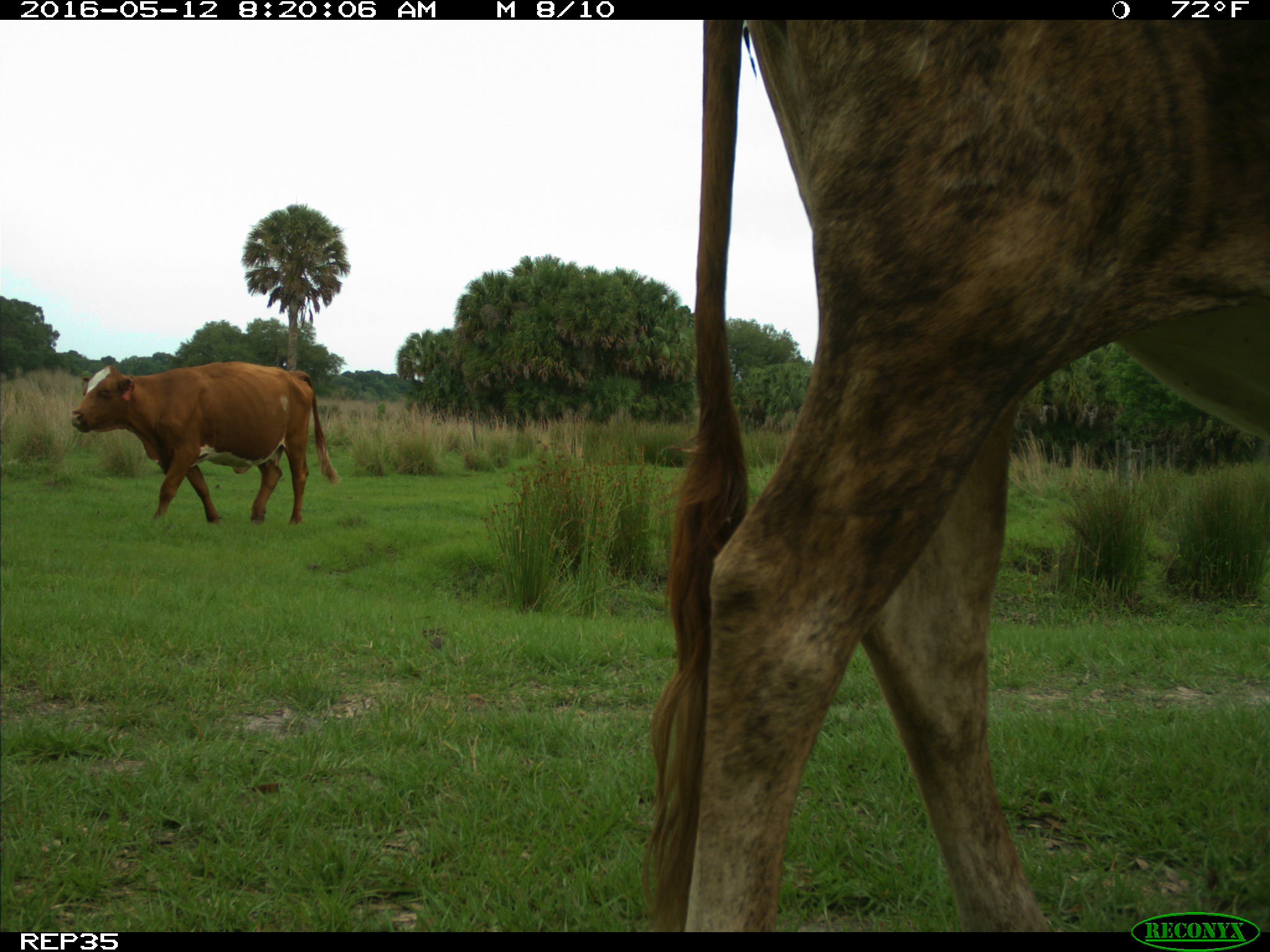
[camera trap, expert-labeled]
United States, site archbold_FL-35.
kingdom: Animalia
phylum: Chordata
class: Mammalia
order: Artiodactyla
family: Bovidae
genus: Bos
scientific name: Bos taurus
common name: domestic cow